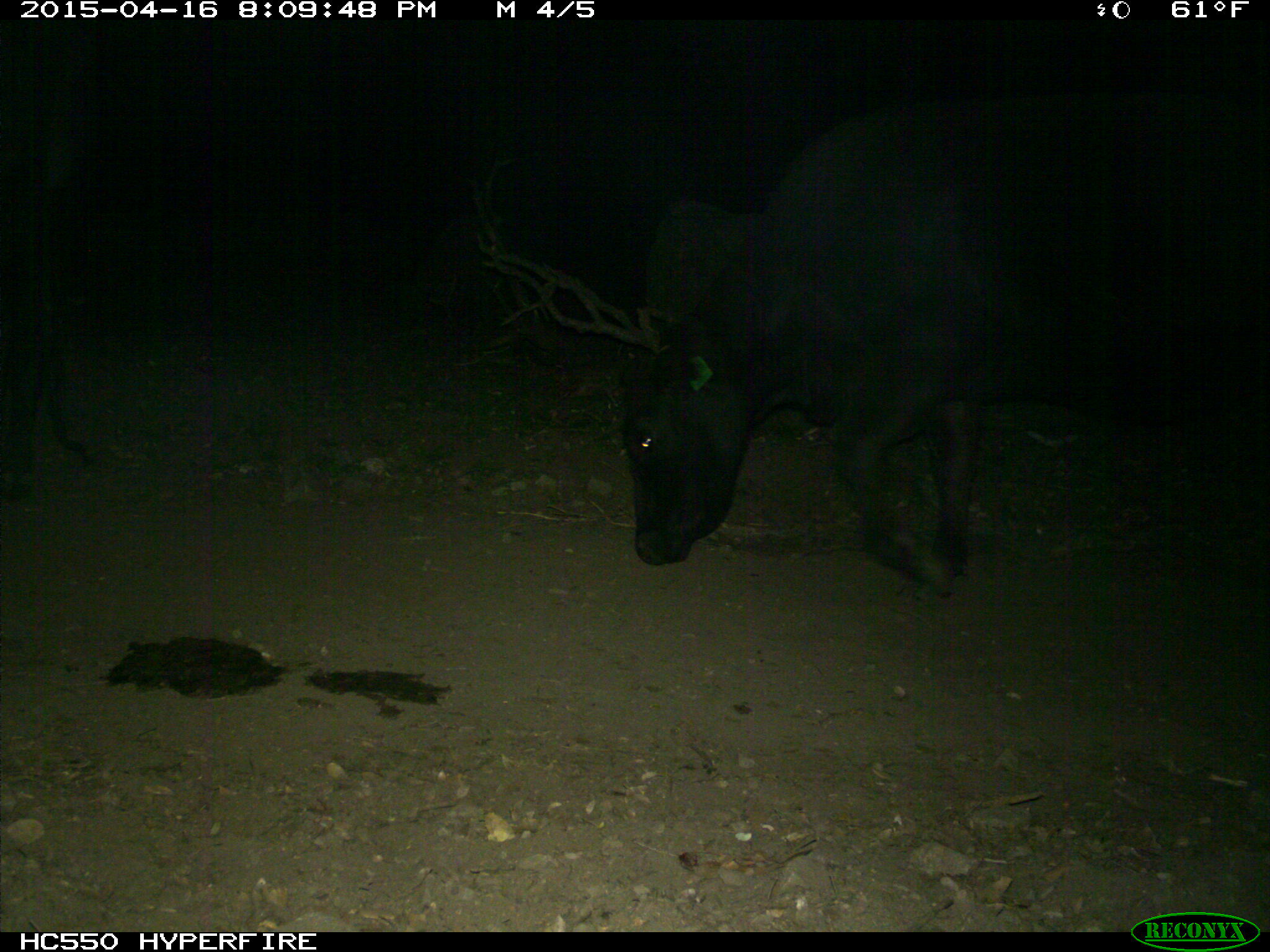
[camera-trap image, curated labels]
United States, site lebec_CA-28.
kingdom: Animalia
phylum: Chordata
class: Mammalia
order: Artiodactyla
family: Bovidae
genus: Bos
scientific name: Bos taurus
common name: domestic cow